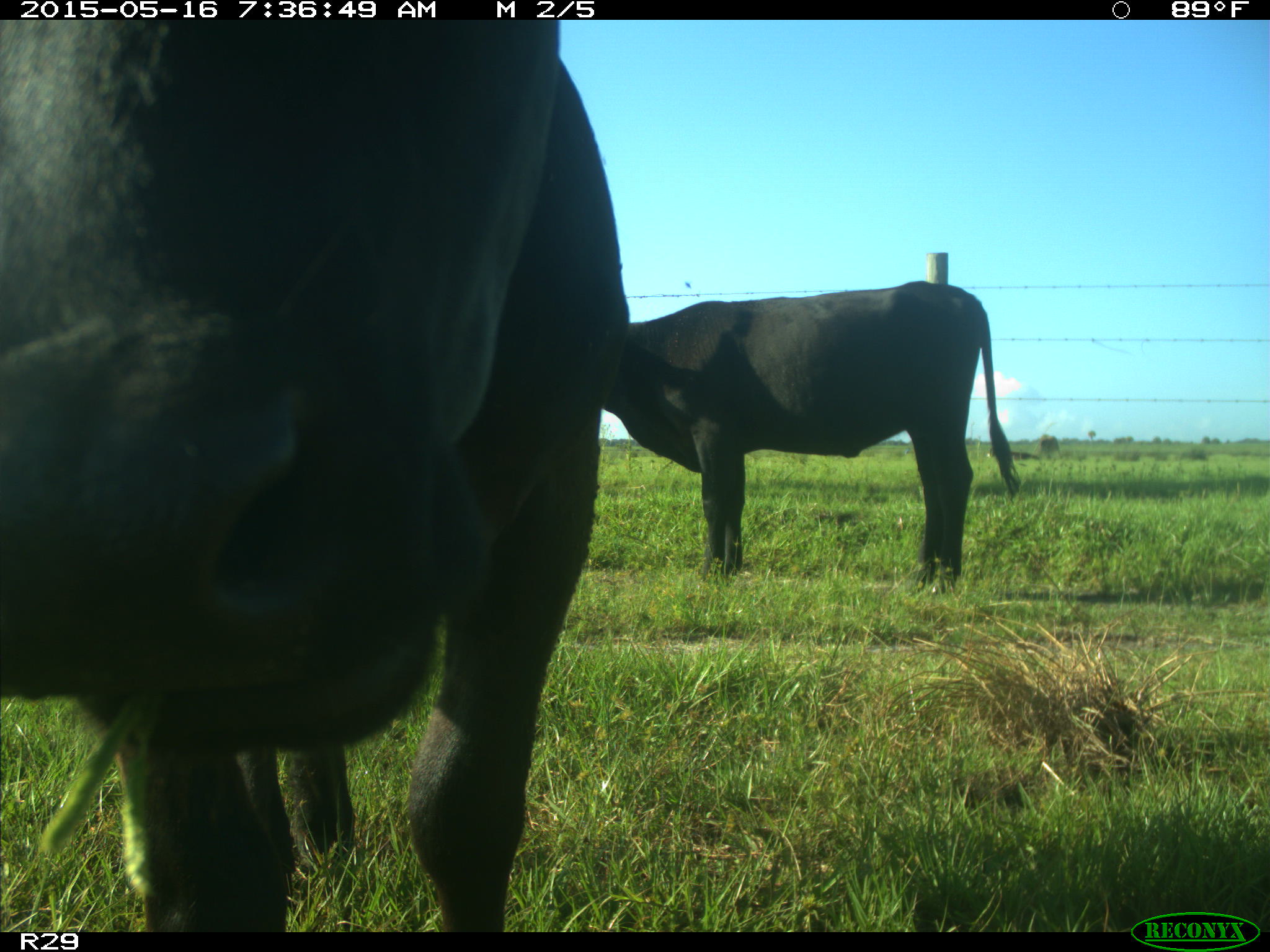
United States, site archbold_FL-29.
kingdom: Animalia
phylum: Chordata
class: Mammalia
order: Artiodactyla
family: Bovidae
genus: Bos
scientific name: Bos taurus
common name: domestic cow